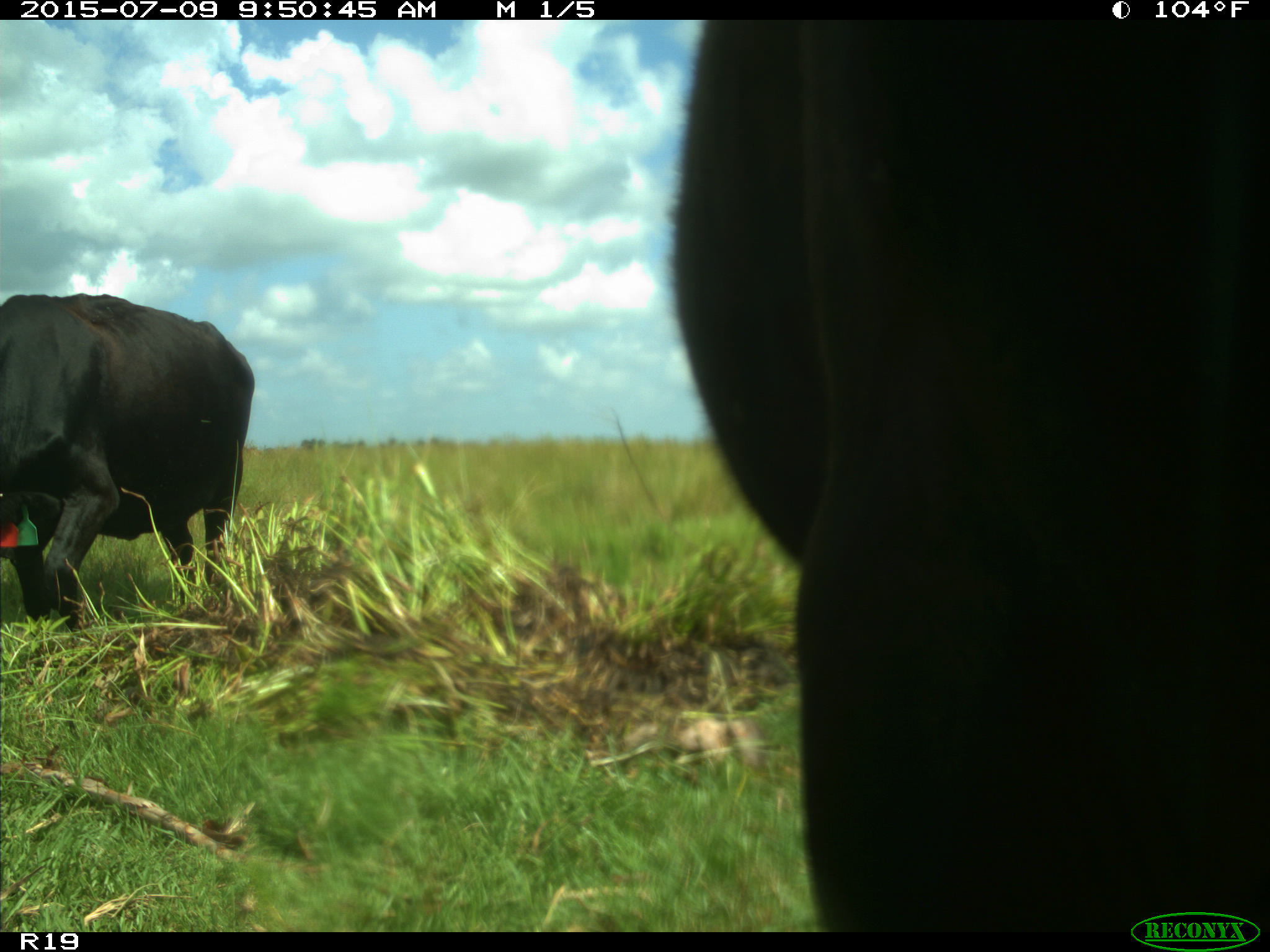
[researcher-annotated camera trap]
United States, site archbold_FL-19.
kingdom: Animalia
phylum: Chordata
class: Mammalia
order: Artiodactyla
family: Bovidae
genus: Bos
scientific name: Bos taurus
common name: domestic cow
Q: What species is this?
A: Bos taurus (domestic cow).